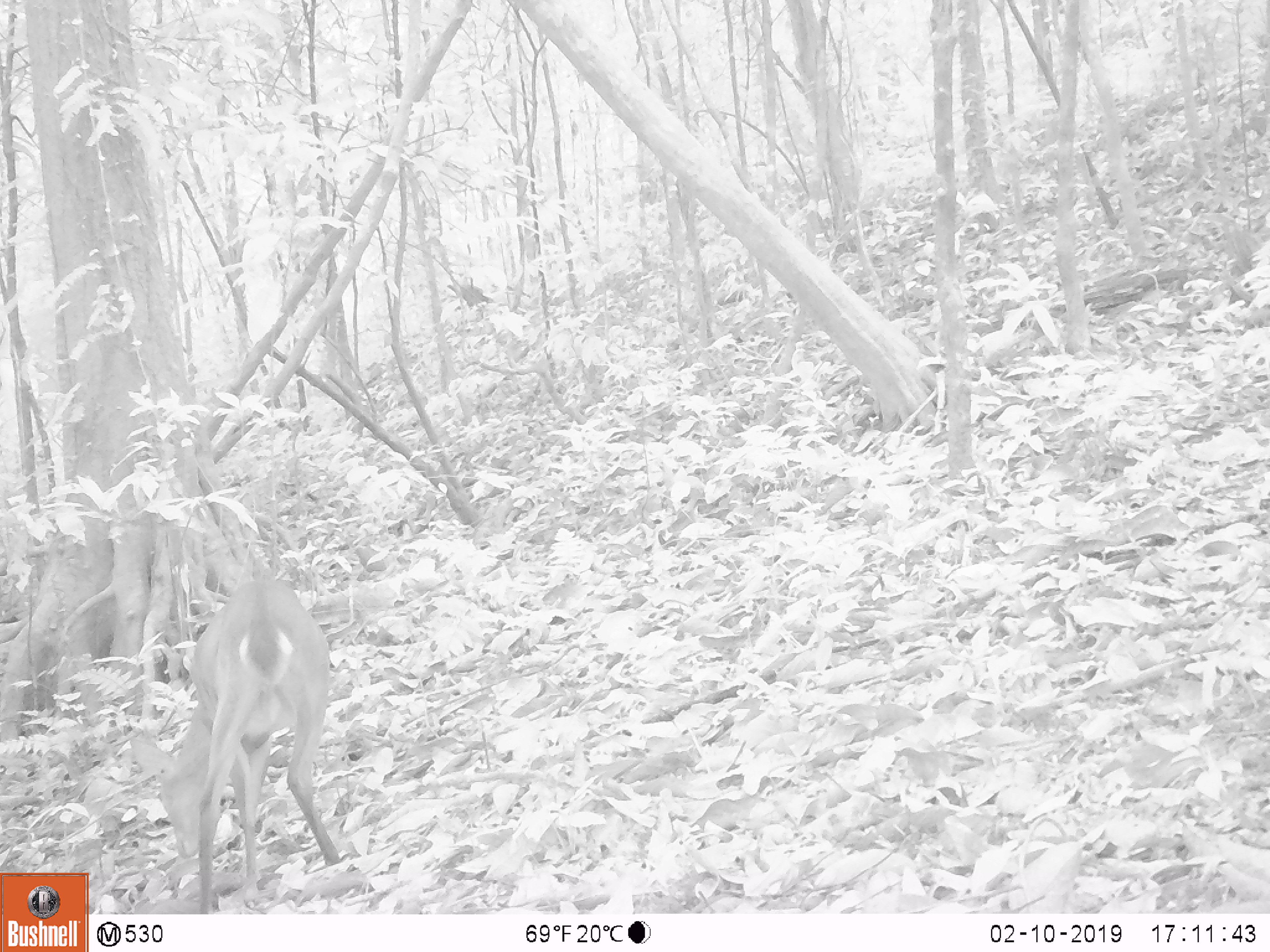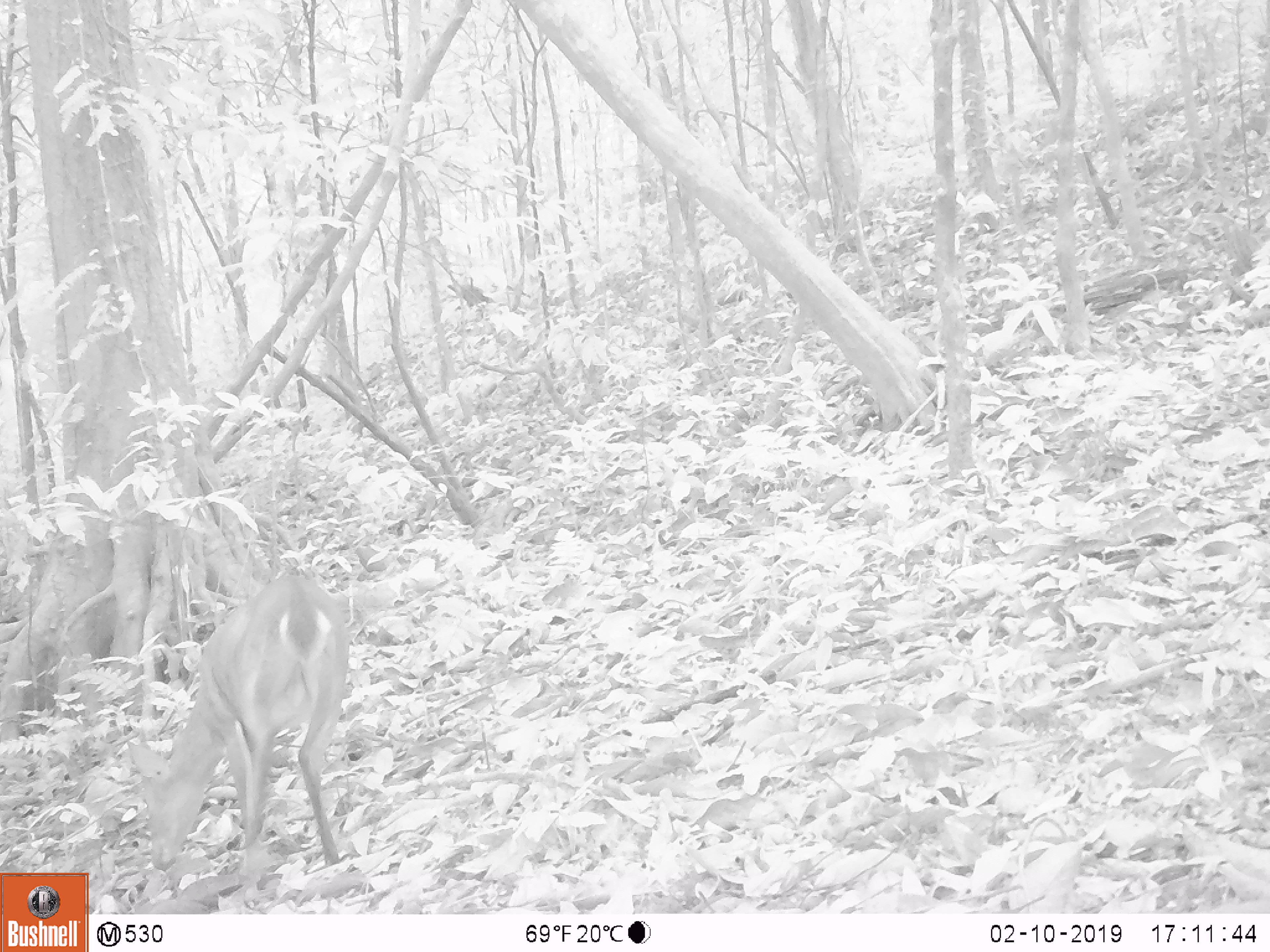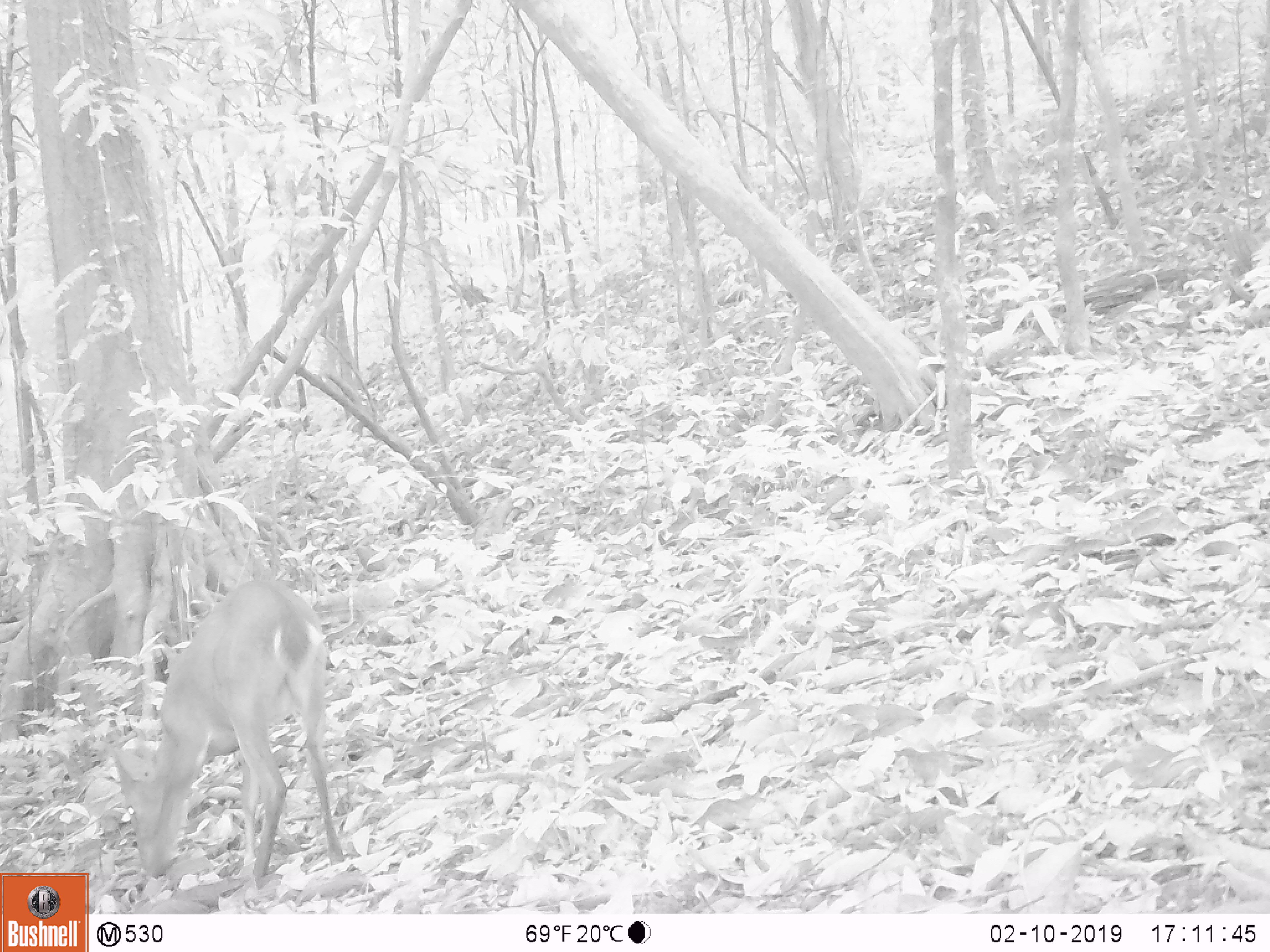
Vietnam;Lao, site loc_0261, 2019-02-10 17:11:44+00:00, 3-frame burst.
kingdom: Animalia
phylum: Chordata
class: Mammalia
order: Artiodactyla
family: Cervidae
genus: Muntiacus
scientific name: Muntiacus vuquangensis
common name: large-antlered muntjac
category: large antlered muntjac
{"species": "large antlered muntjac (large-antlered muntjac) (Muntiacus vuquangensis)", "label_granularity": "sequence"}